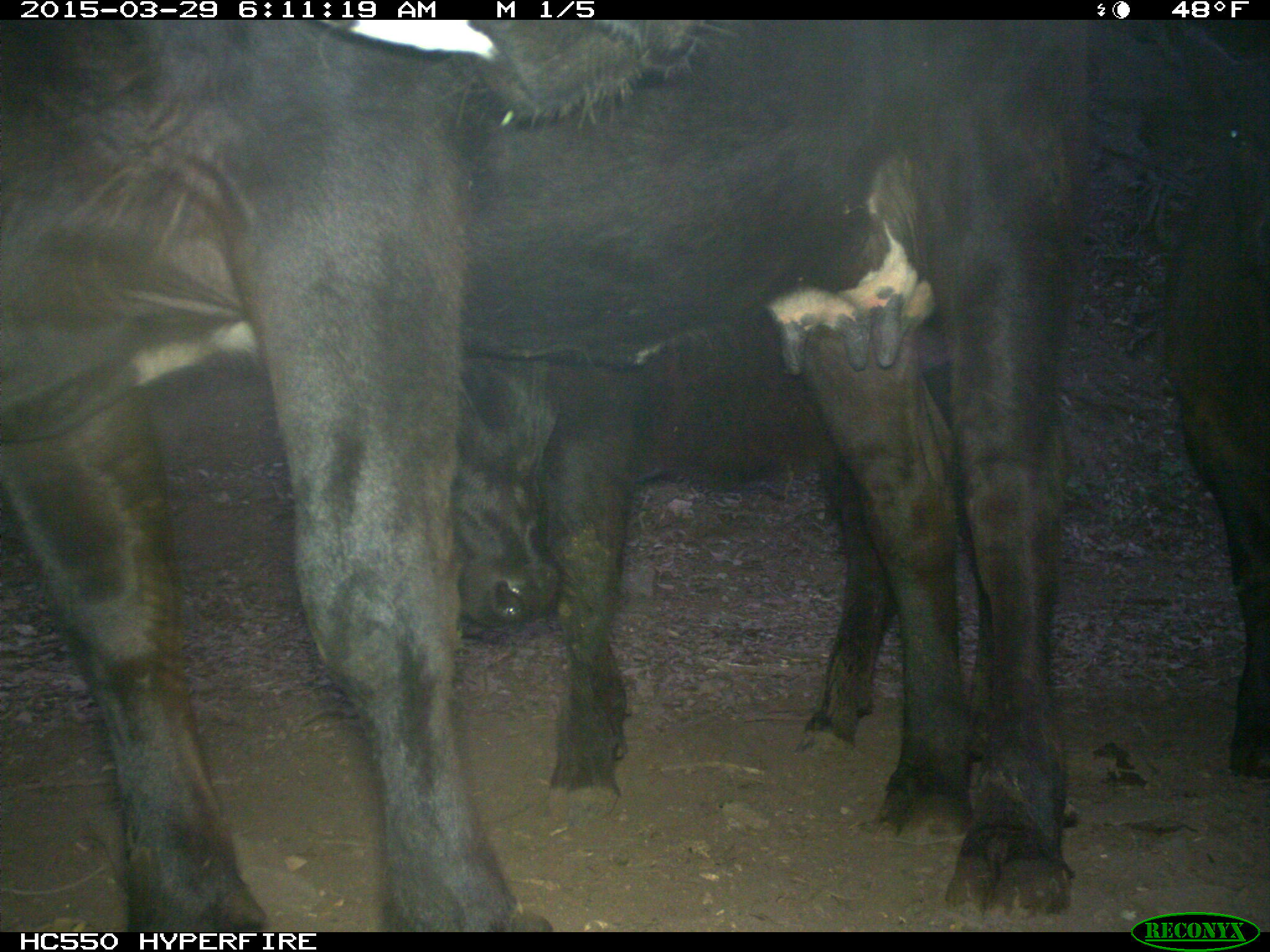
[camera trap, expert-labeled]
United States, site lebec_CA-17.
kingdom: Animalia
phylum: Chordata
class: Mammalia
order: Artiodactyla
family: Bovidae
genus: Bos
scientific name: Bos taurus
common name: domestic cow